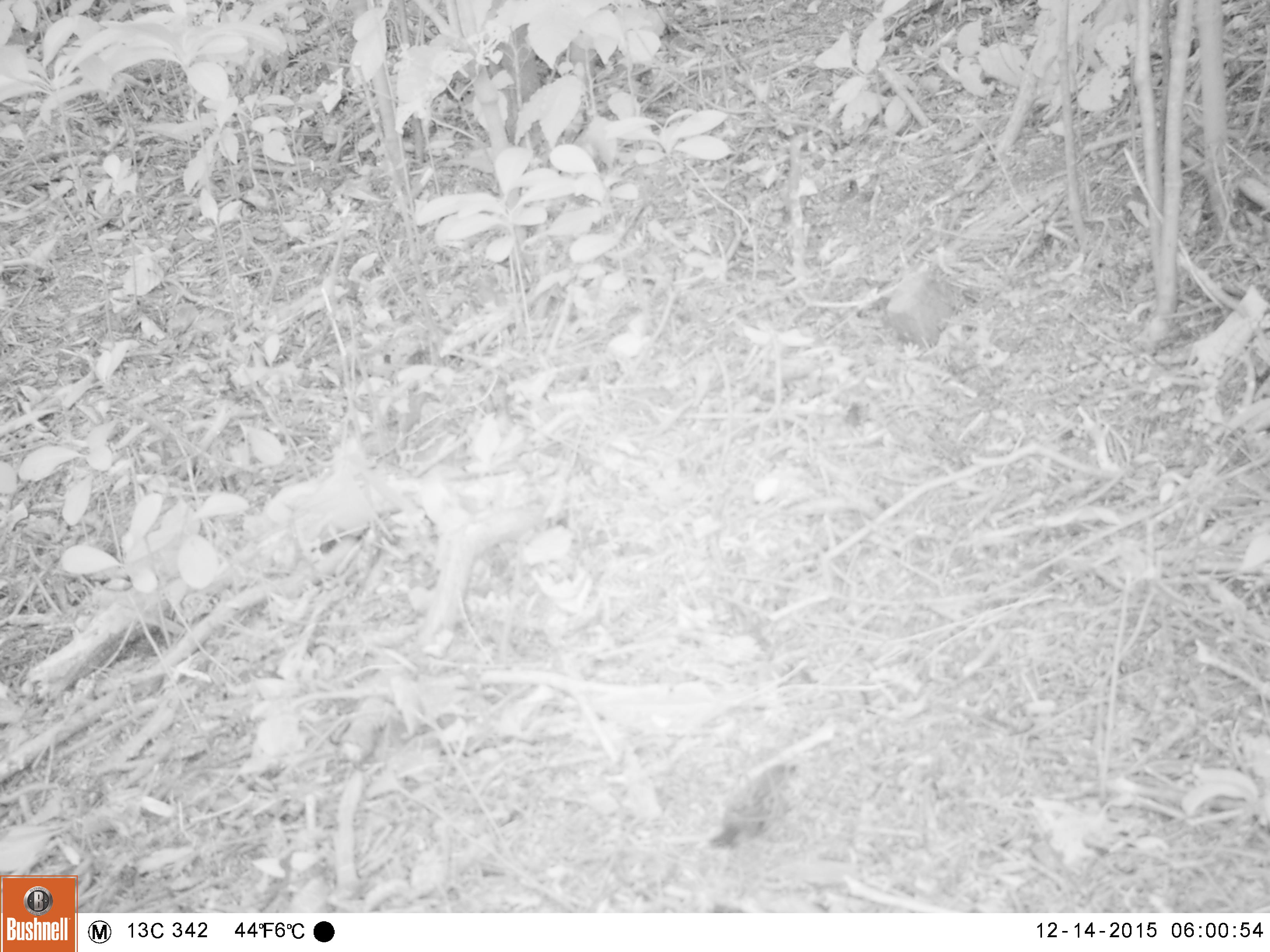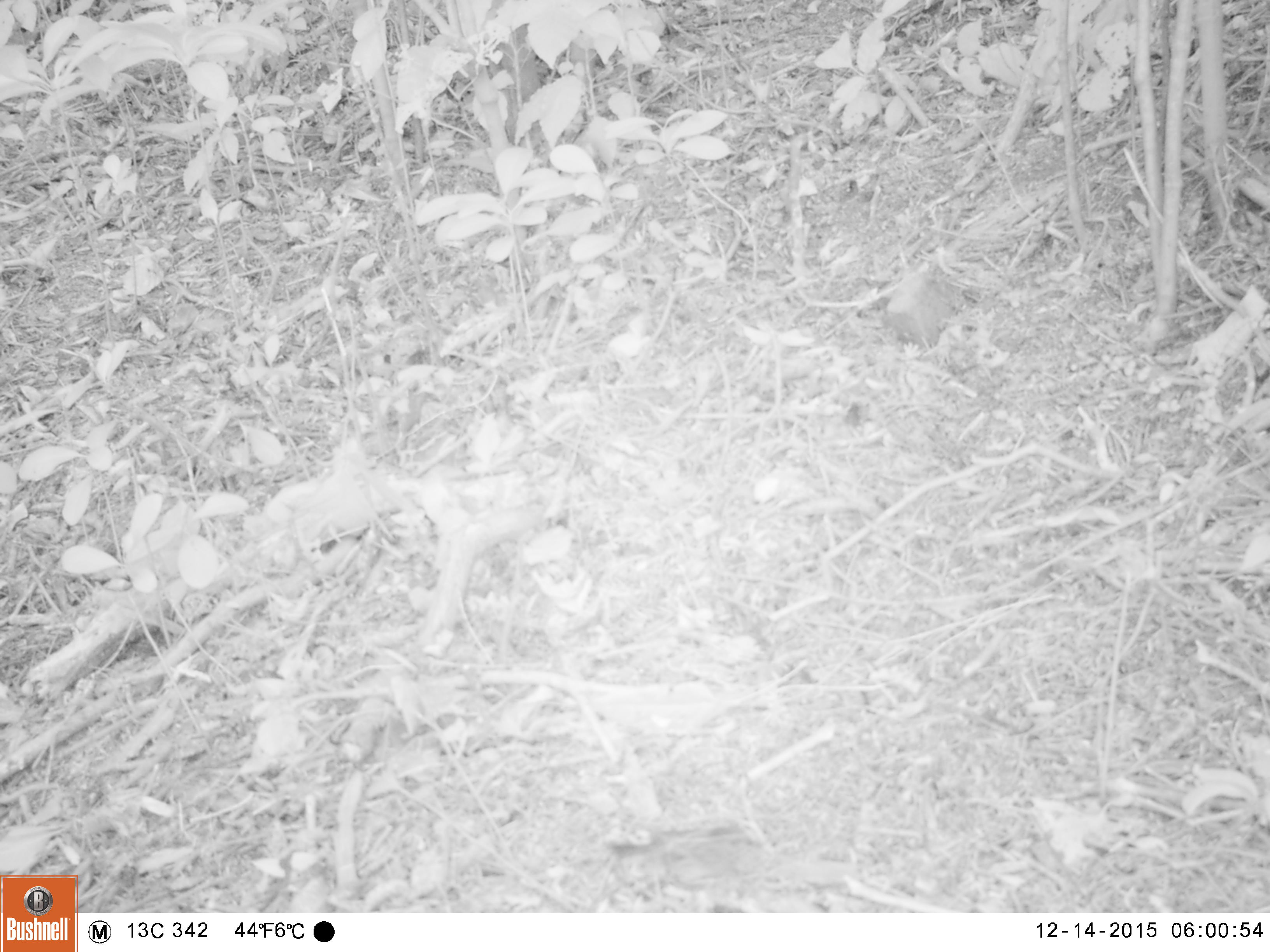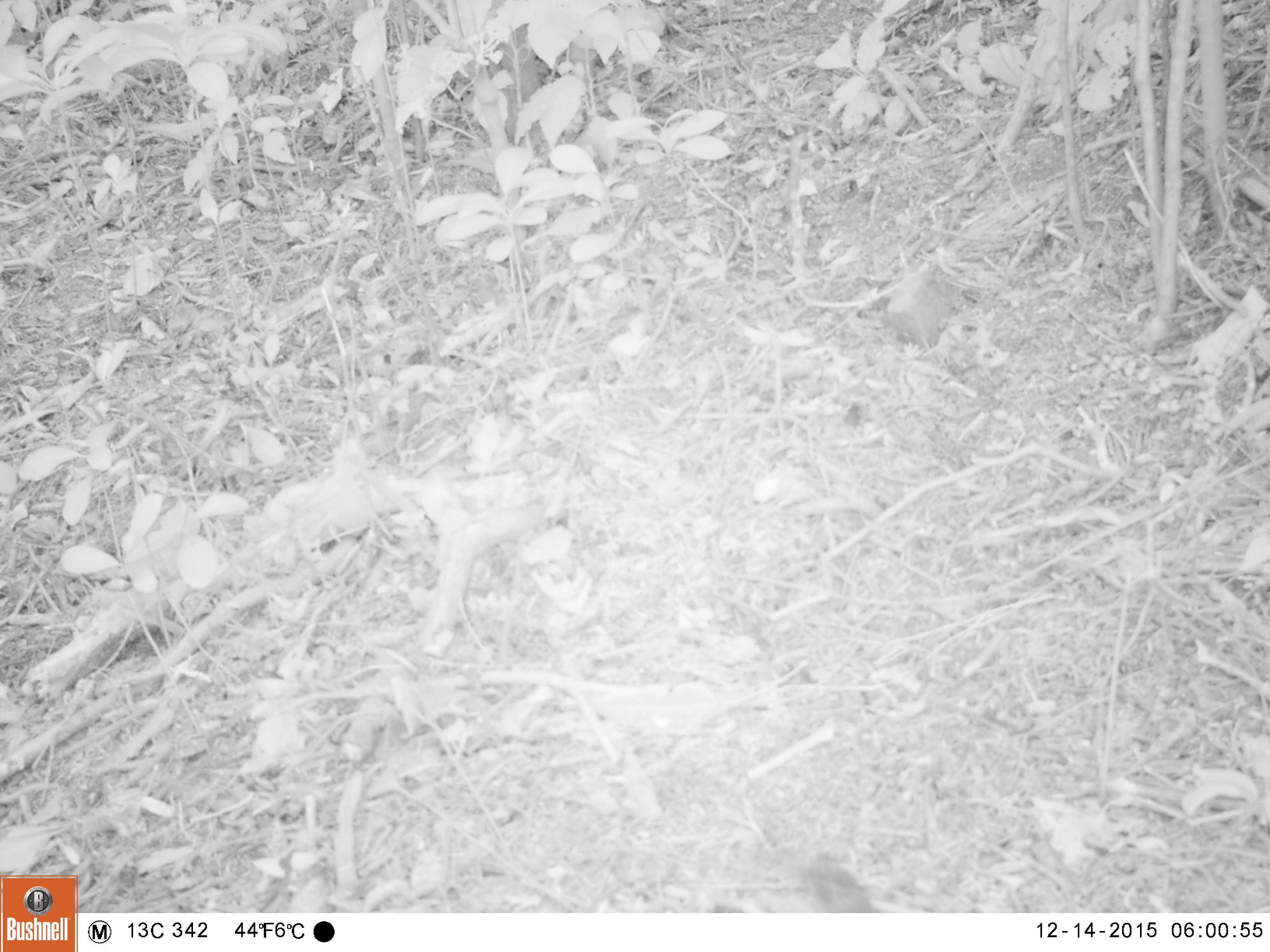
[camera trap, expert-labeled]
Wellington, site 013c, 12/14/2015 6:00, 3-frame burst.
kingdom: Animalia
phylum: Chordata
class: Aves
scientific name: Aves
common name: bird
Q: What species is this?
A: Bird (Aves).